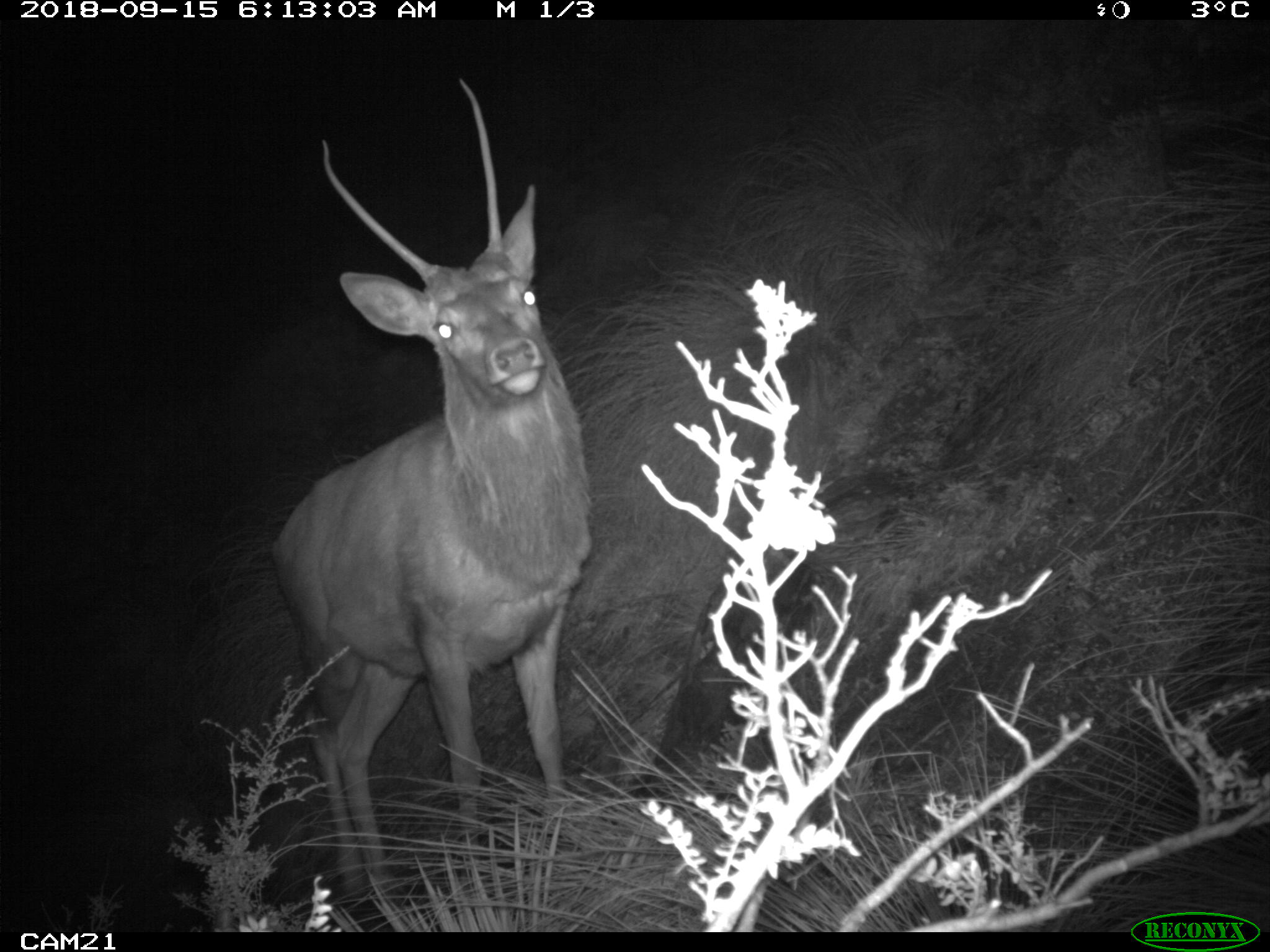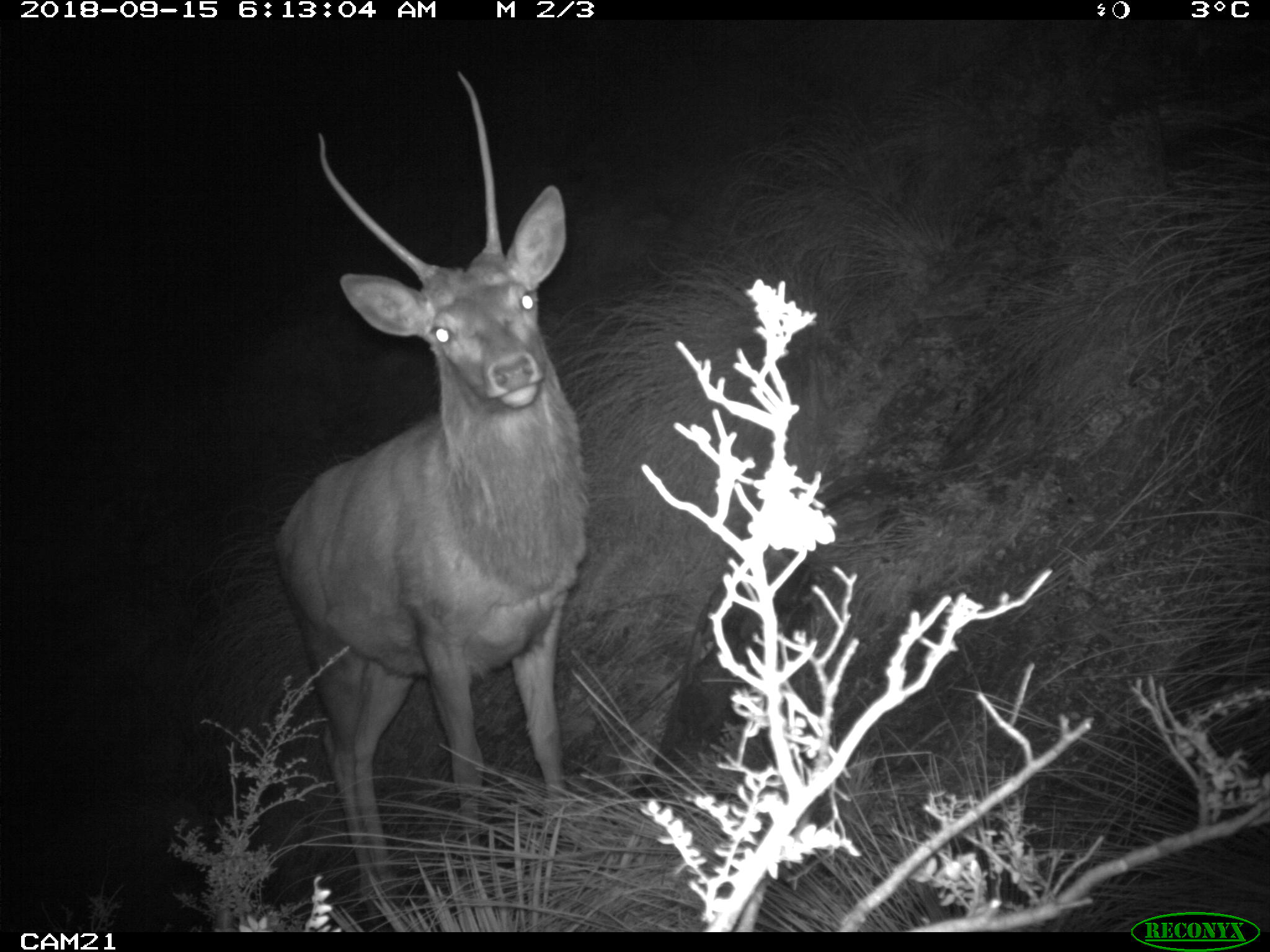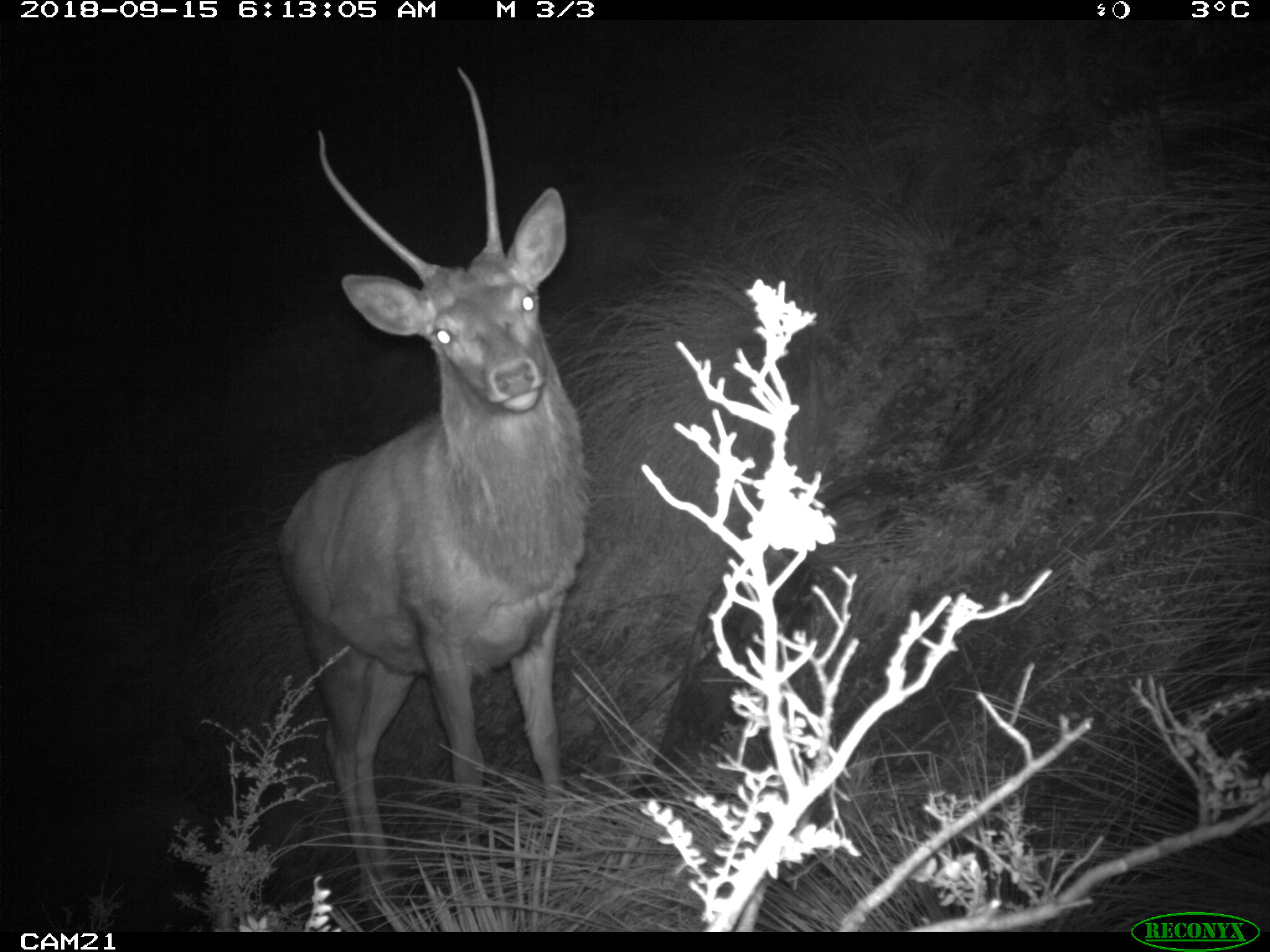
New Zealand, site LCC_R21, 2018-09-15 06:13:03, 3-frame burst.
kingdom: Animalia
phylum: Chordata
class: Mammalia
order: Artiodactyla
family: Cervidae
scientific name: Cervidae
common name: deer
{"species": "deer (Cervidae)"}